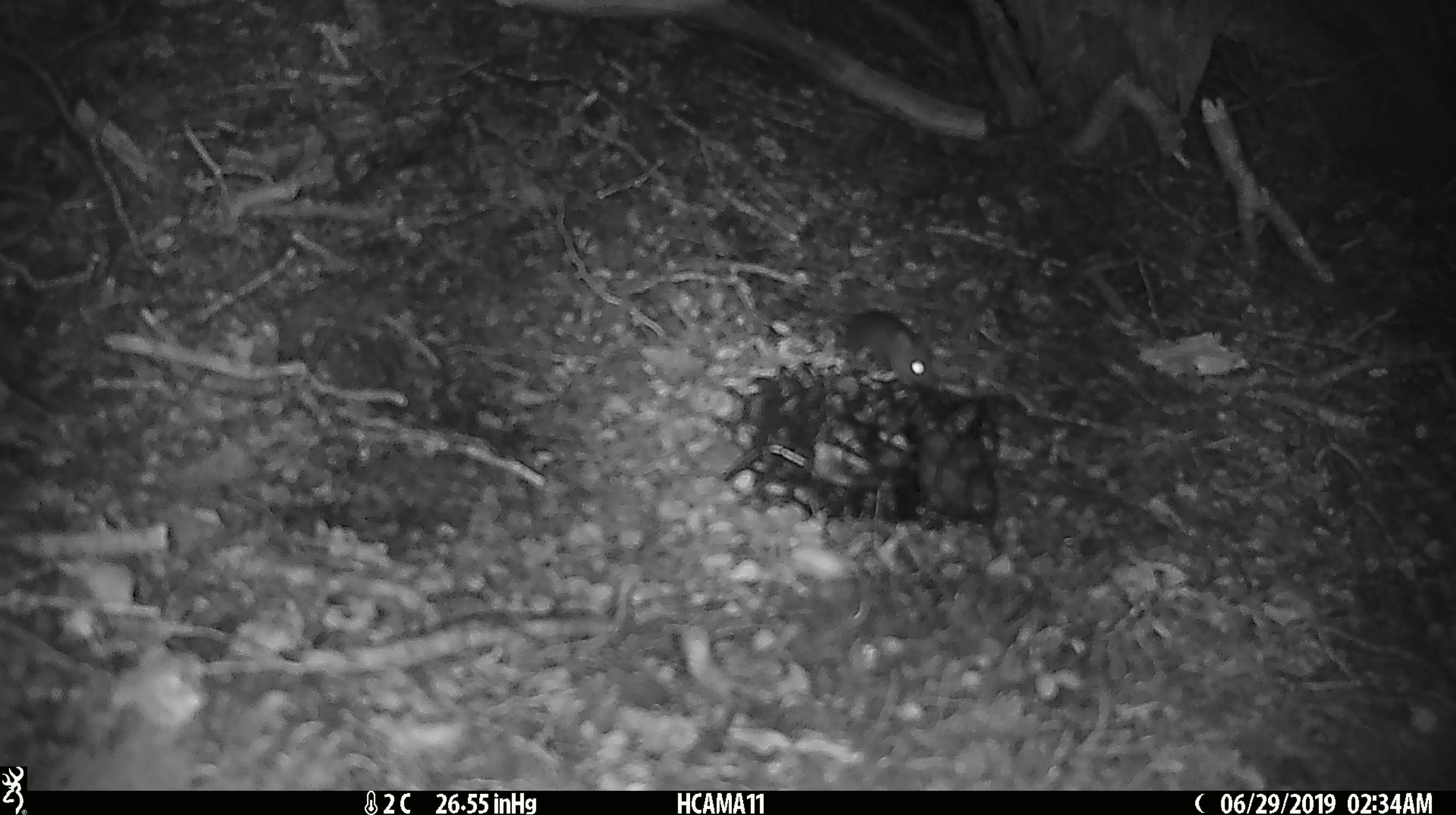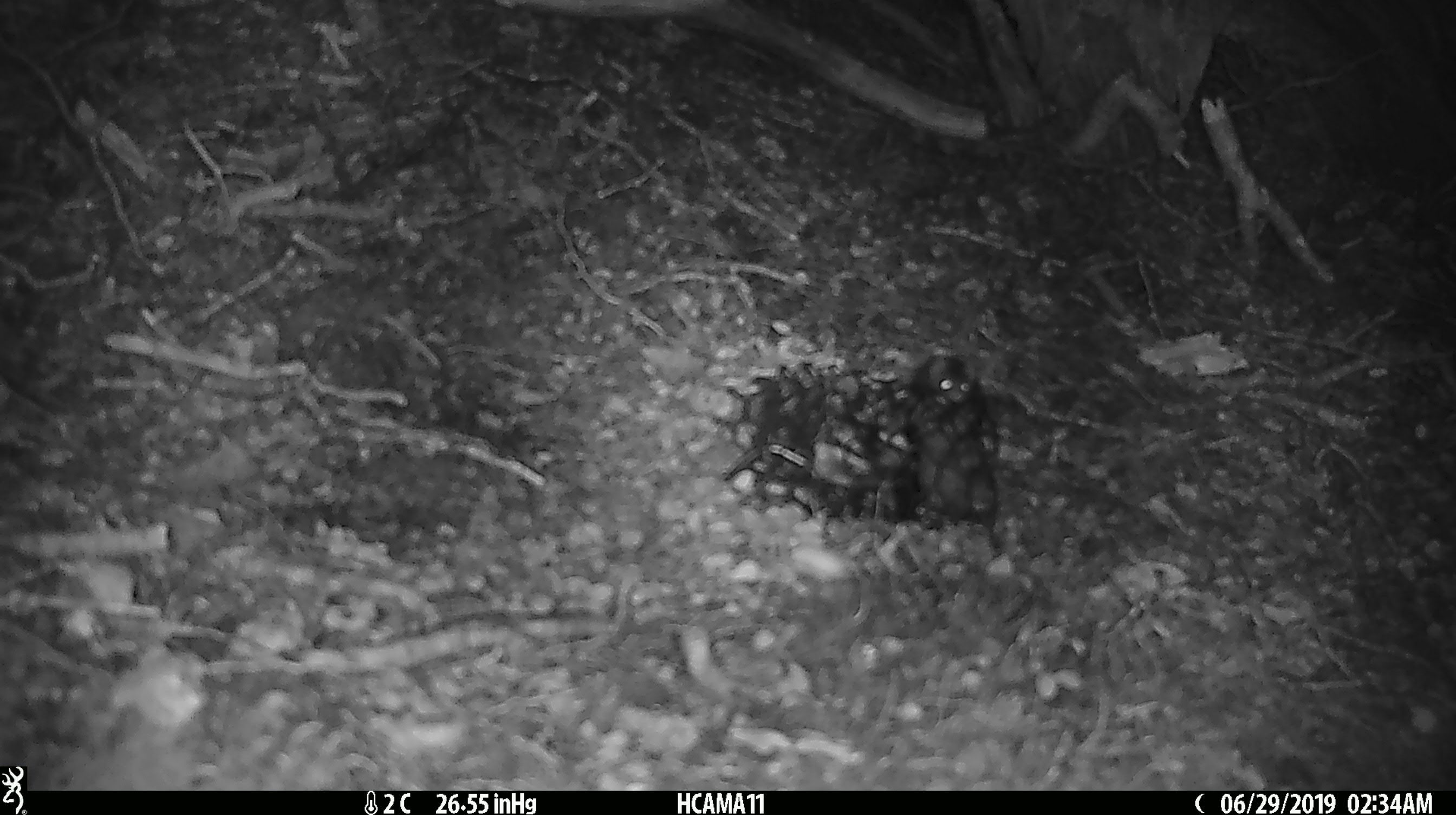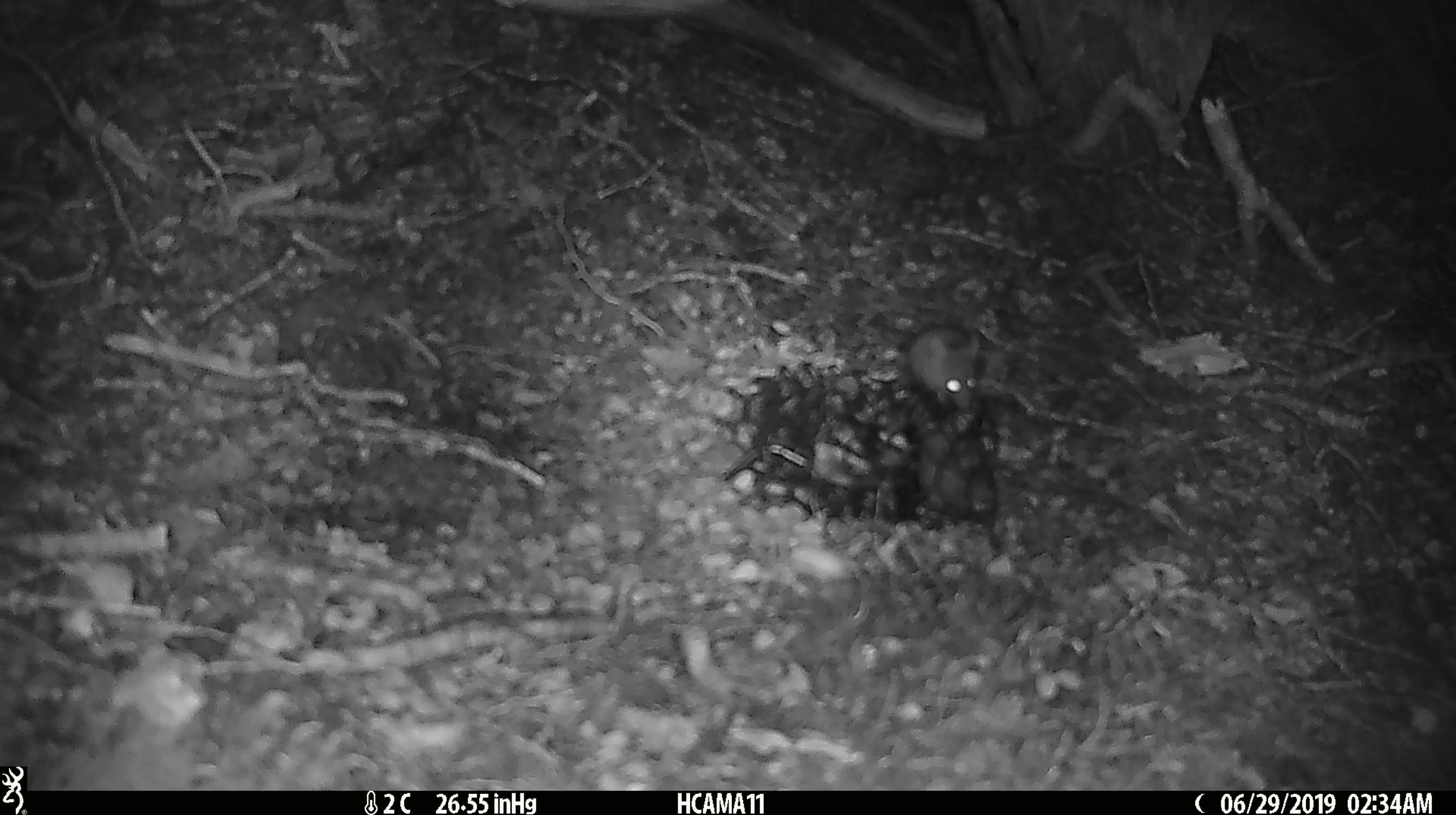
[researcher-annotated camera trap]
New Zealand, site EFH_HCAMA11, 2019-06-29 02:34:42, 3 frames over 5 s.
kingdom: Animalia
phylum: Chordata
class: Mammalia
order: Rodentia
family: Muridae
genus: Mus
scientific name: Mus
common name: mouse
Mouse (Mus).